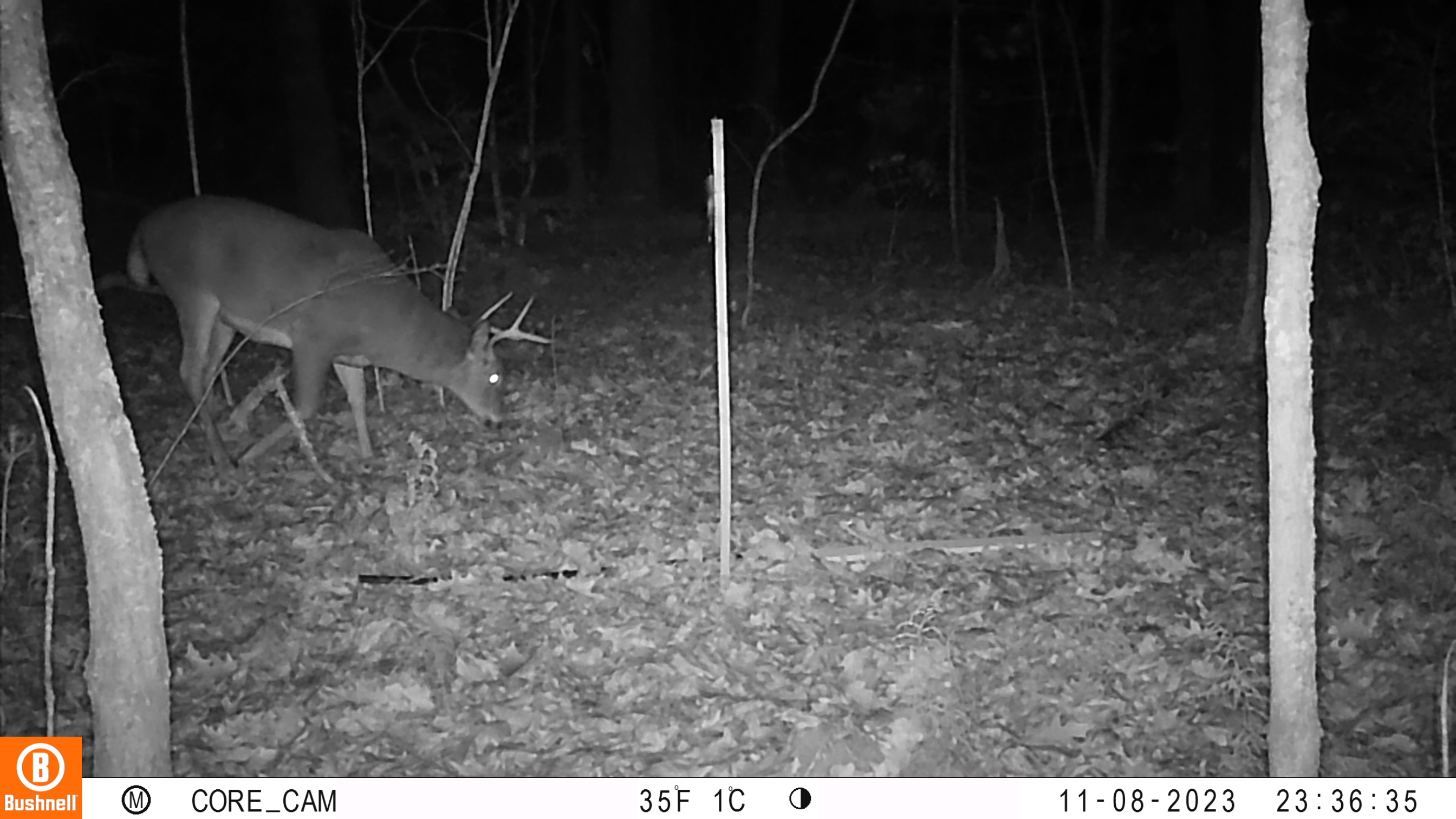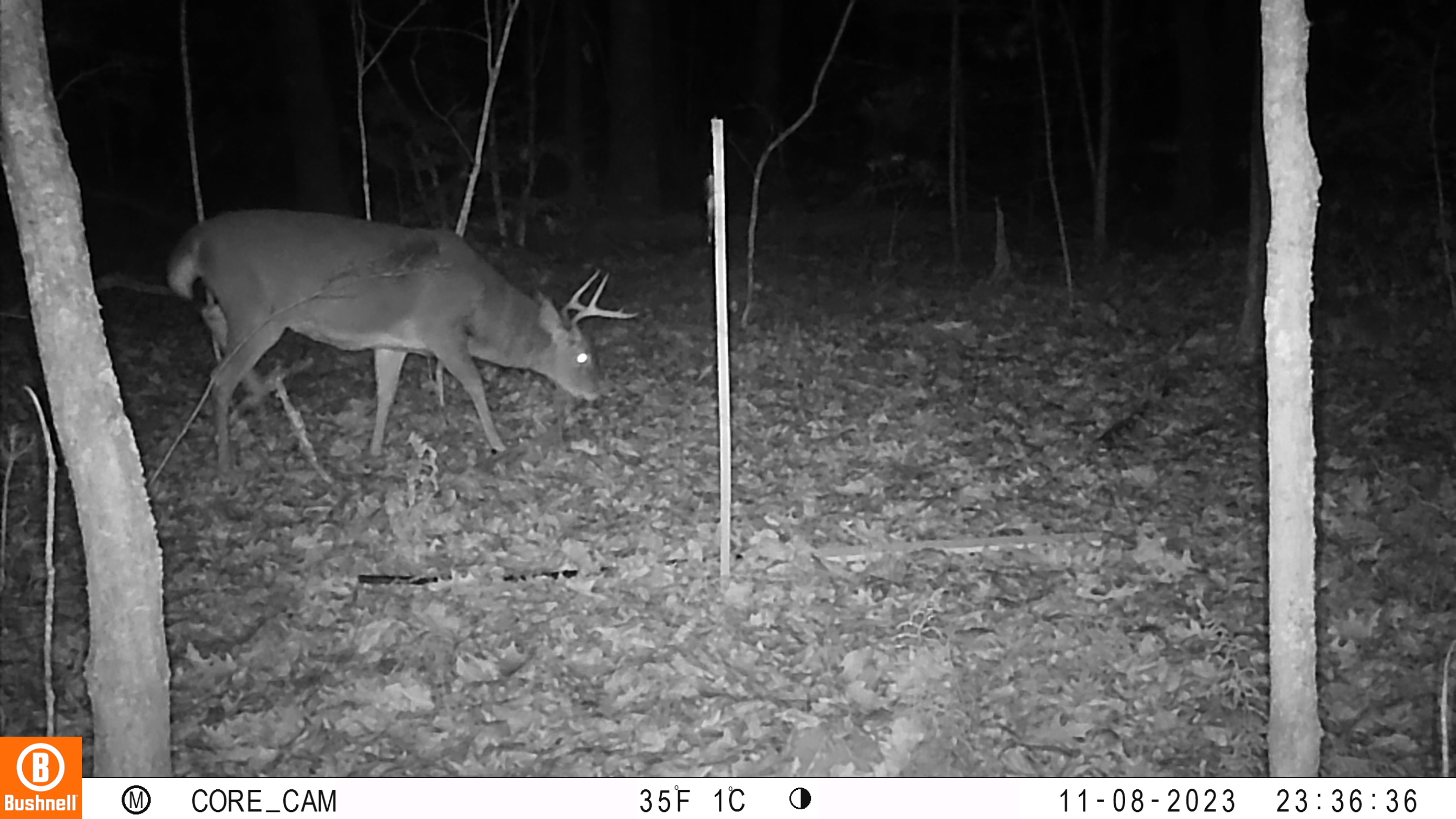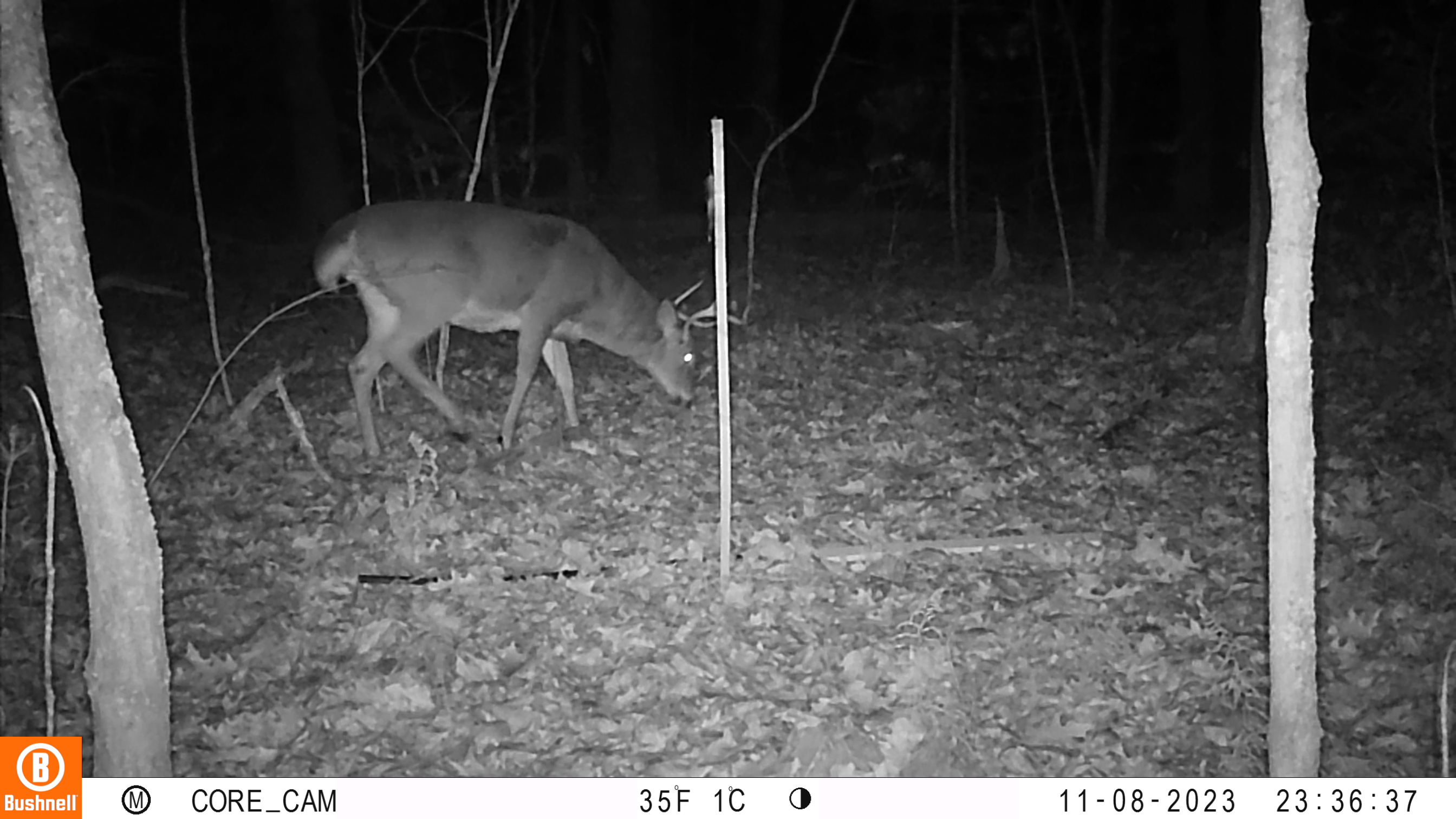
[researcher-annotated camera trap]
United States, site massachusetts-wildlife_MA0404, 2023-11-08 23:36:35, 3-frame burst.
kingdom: Animalia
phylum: Chordata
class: Mammalia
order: Artiodactyla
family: Cervidae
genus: Odocoileus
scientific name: Odocoileus virginianus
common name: white-tailed deer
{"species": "white-tailed deer (Odocoileus virginianus)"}